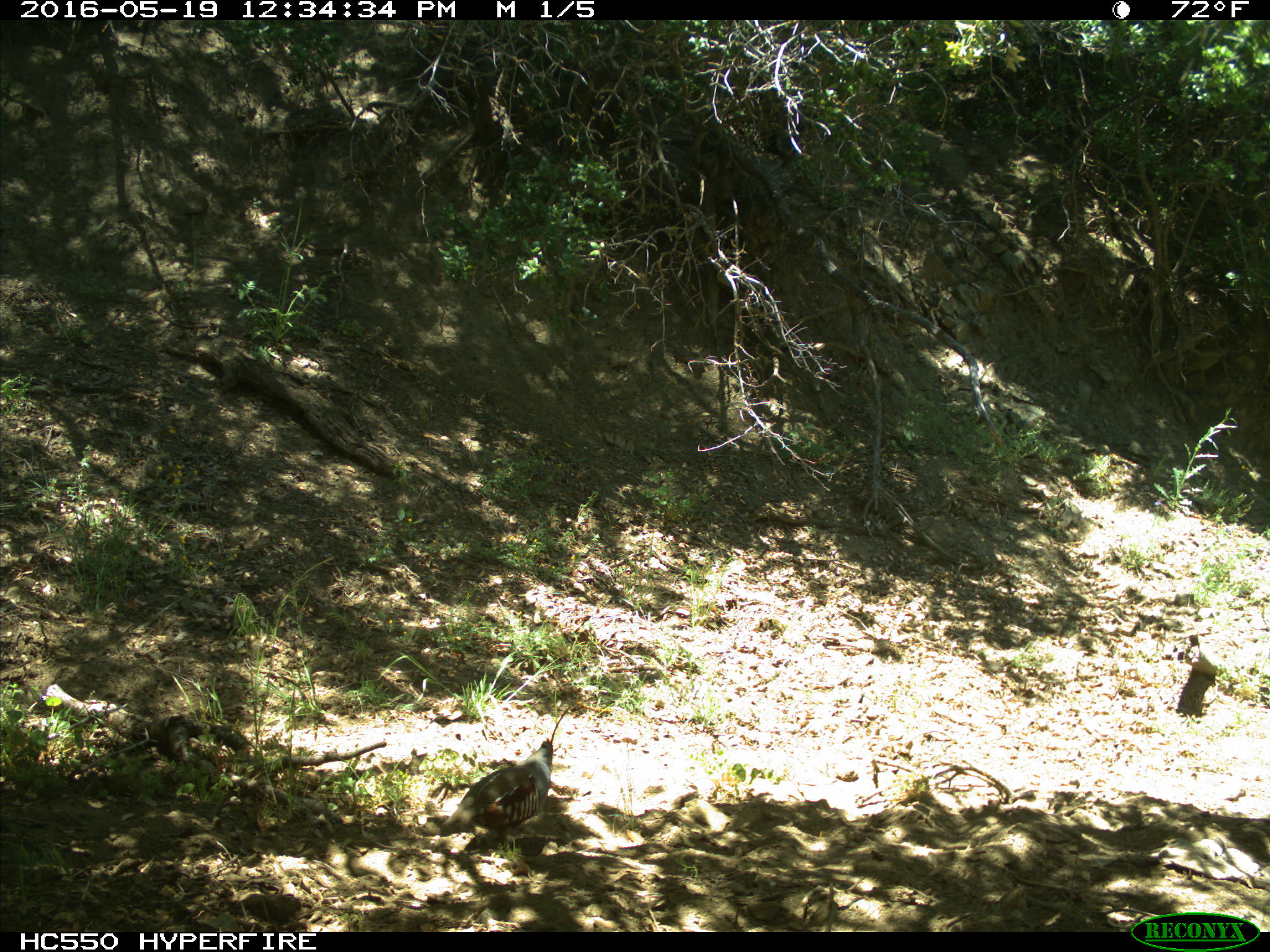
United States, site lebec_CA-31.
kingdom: Animalia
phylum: Chordata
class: Aves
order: Galliformes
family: Odontophoridae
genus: Callipepla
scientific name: Callipepla californica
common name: california quail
Callipepla californica (california quail).